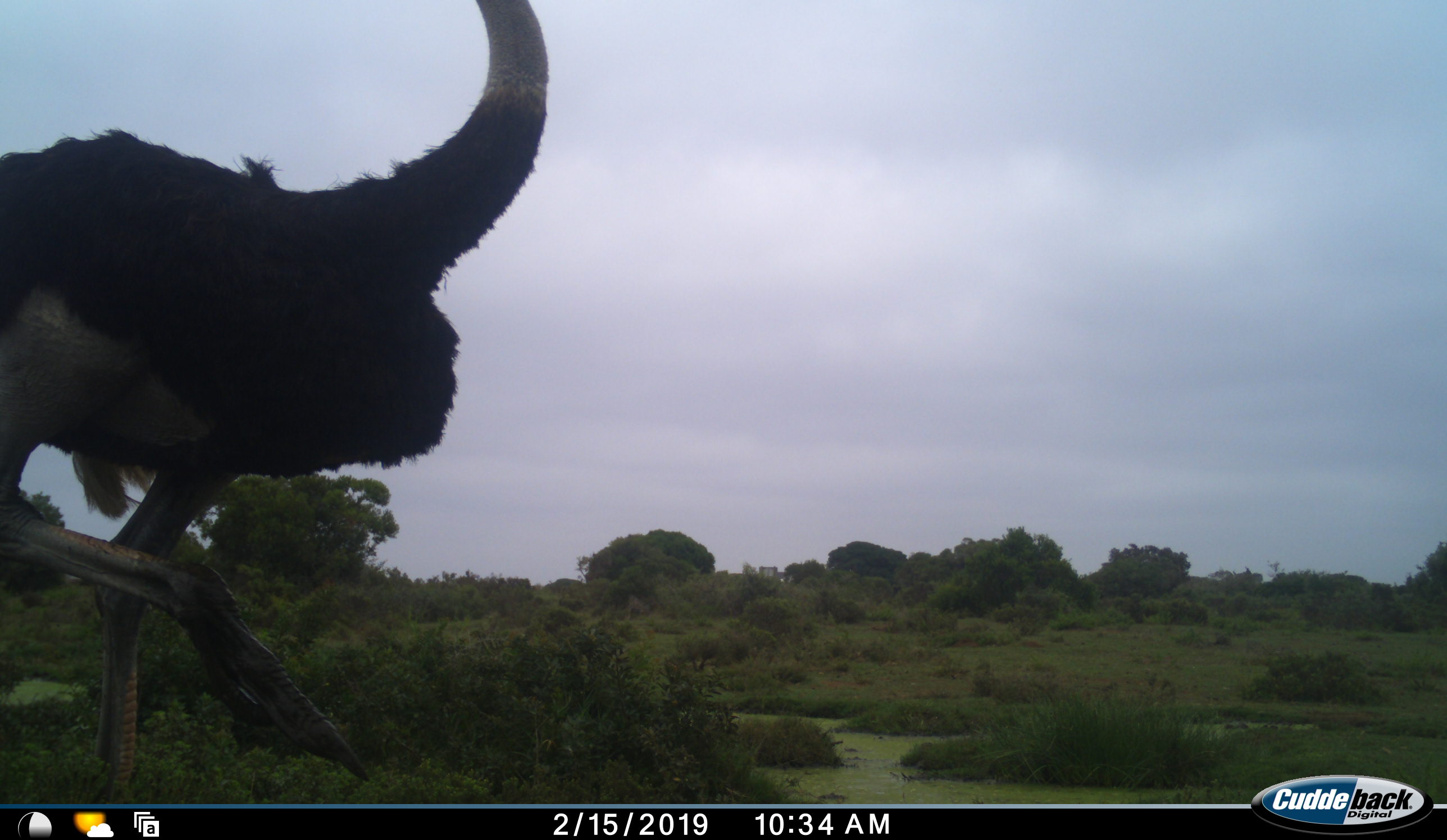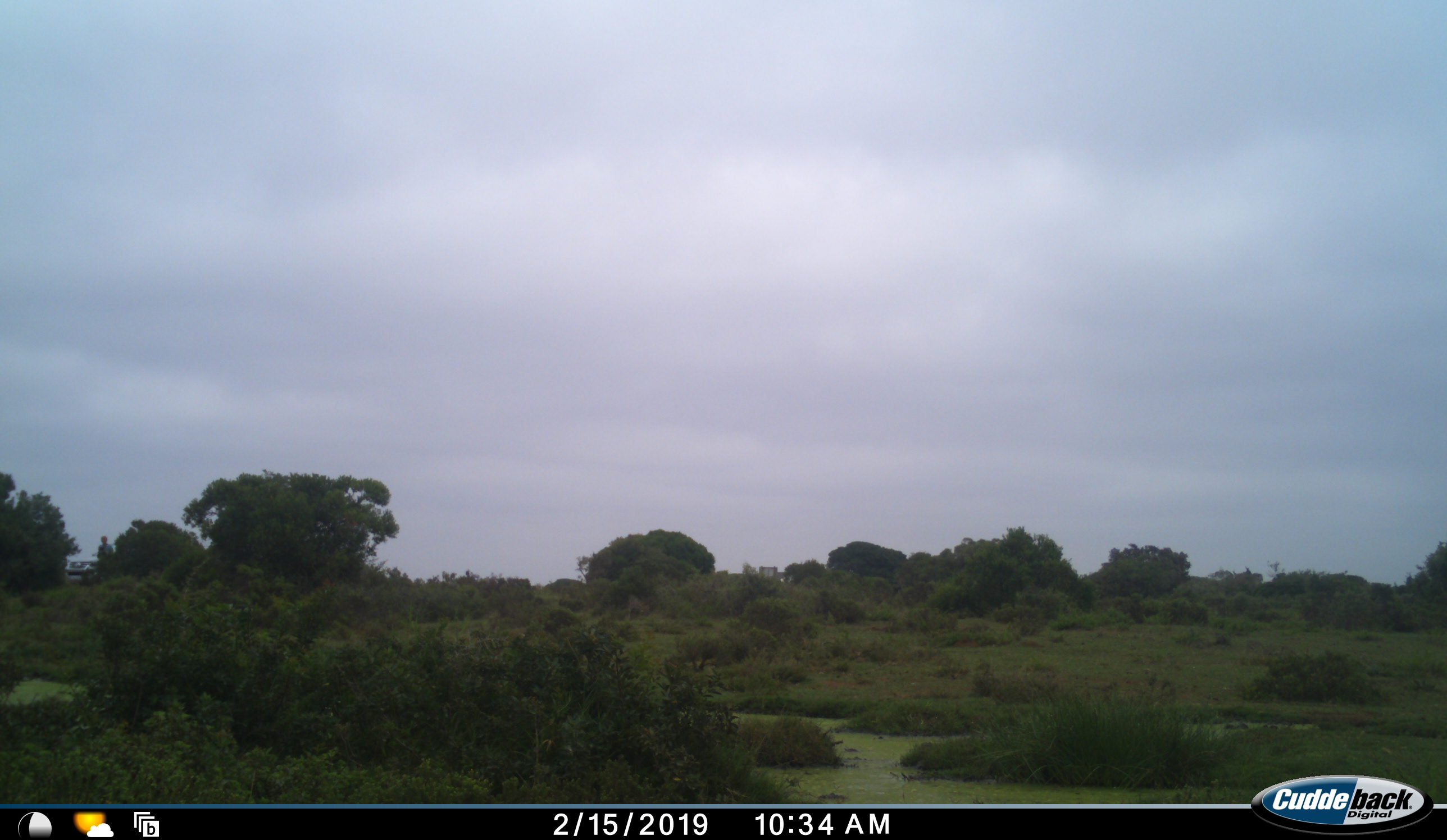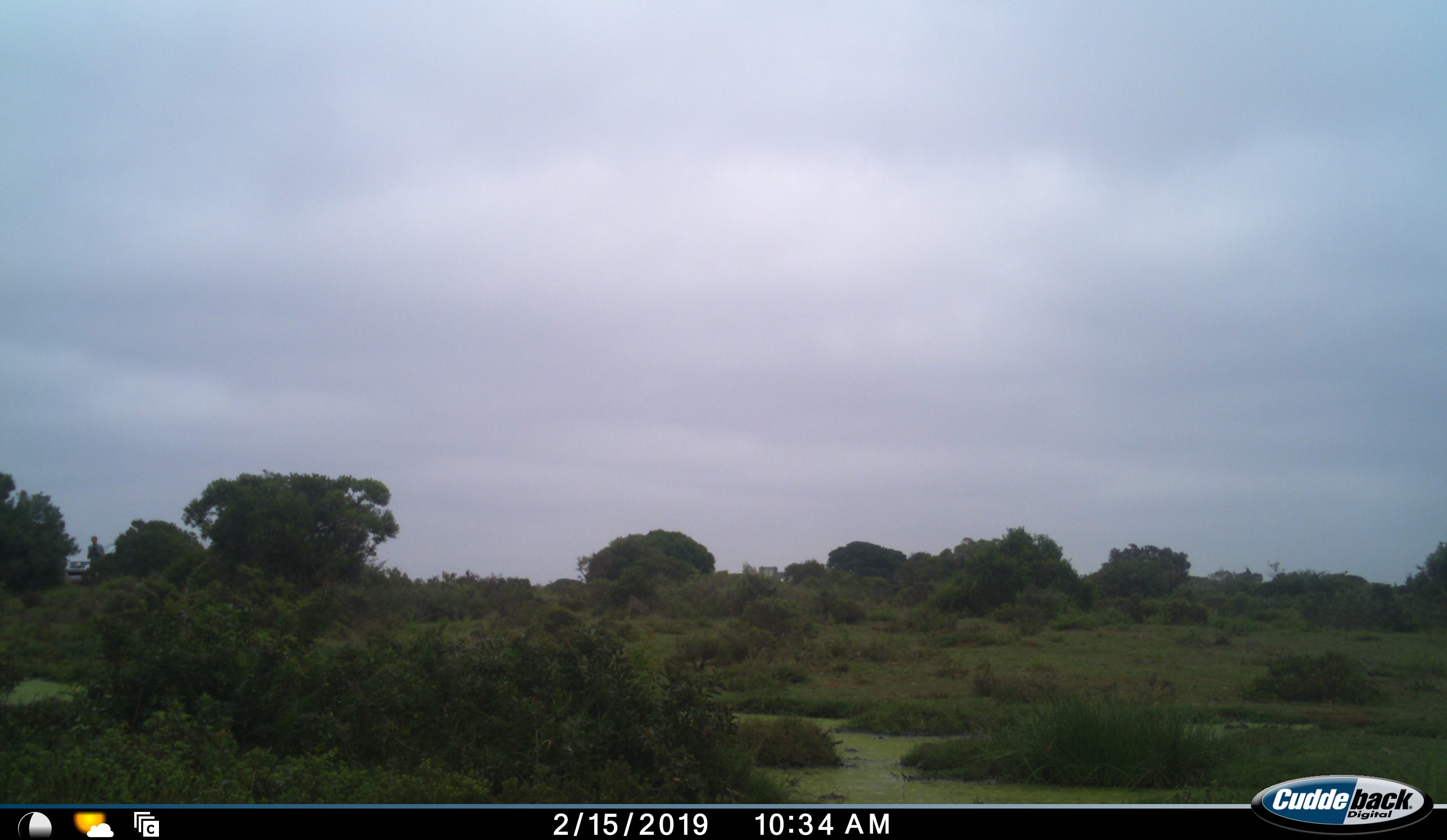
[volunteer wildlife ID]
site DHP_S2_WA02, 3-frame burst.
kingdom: Animalia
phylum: Chordata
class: Aves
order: Struthioniformes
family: Struthionidae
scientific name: Struthionidae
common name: ostrich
Ostrich (Struthionidae), count 1. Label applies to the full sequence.